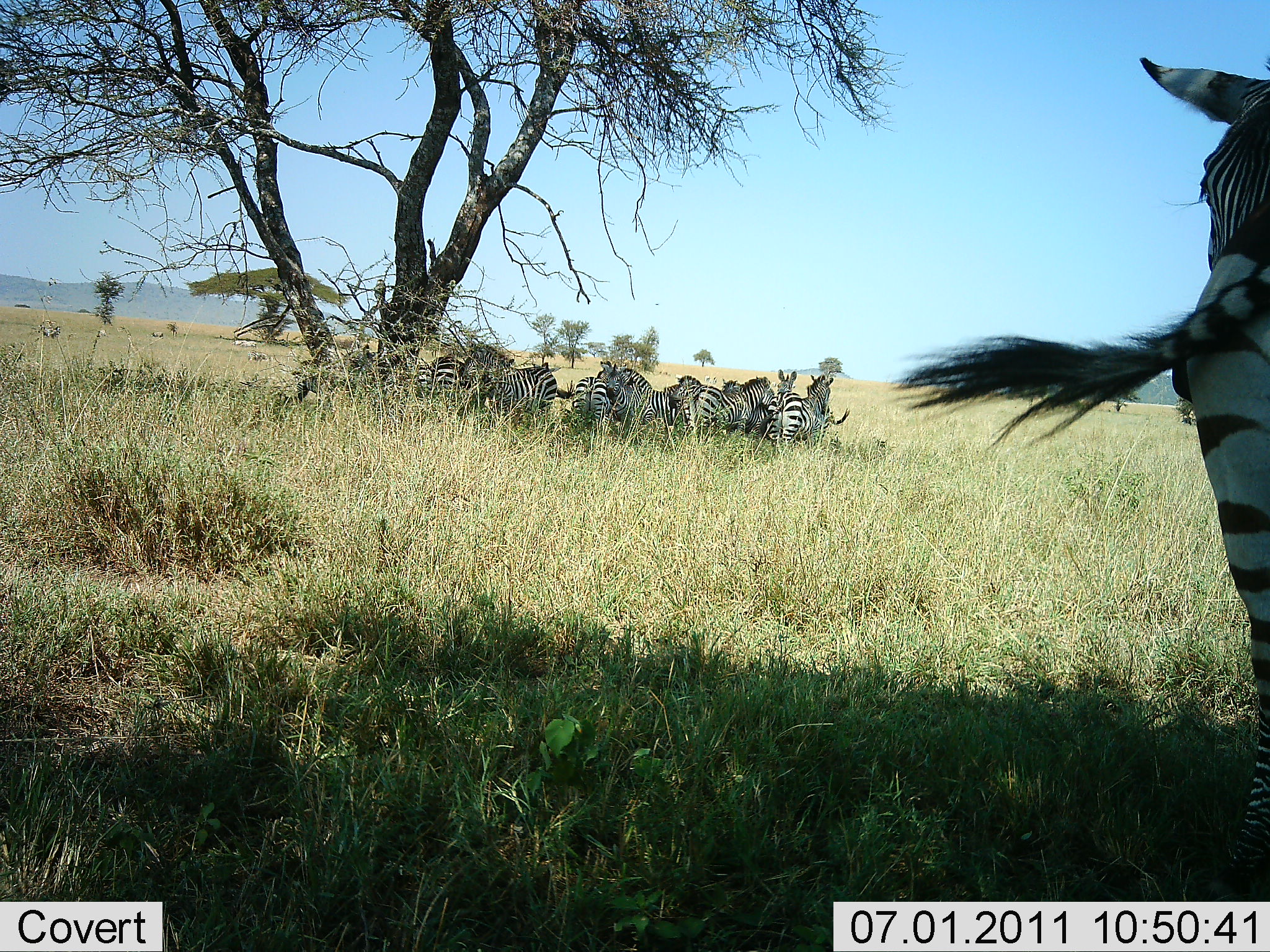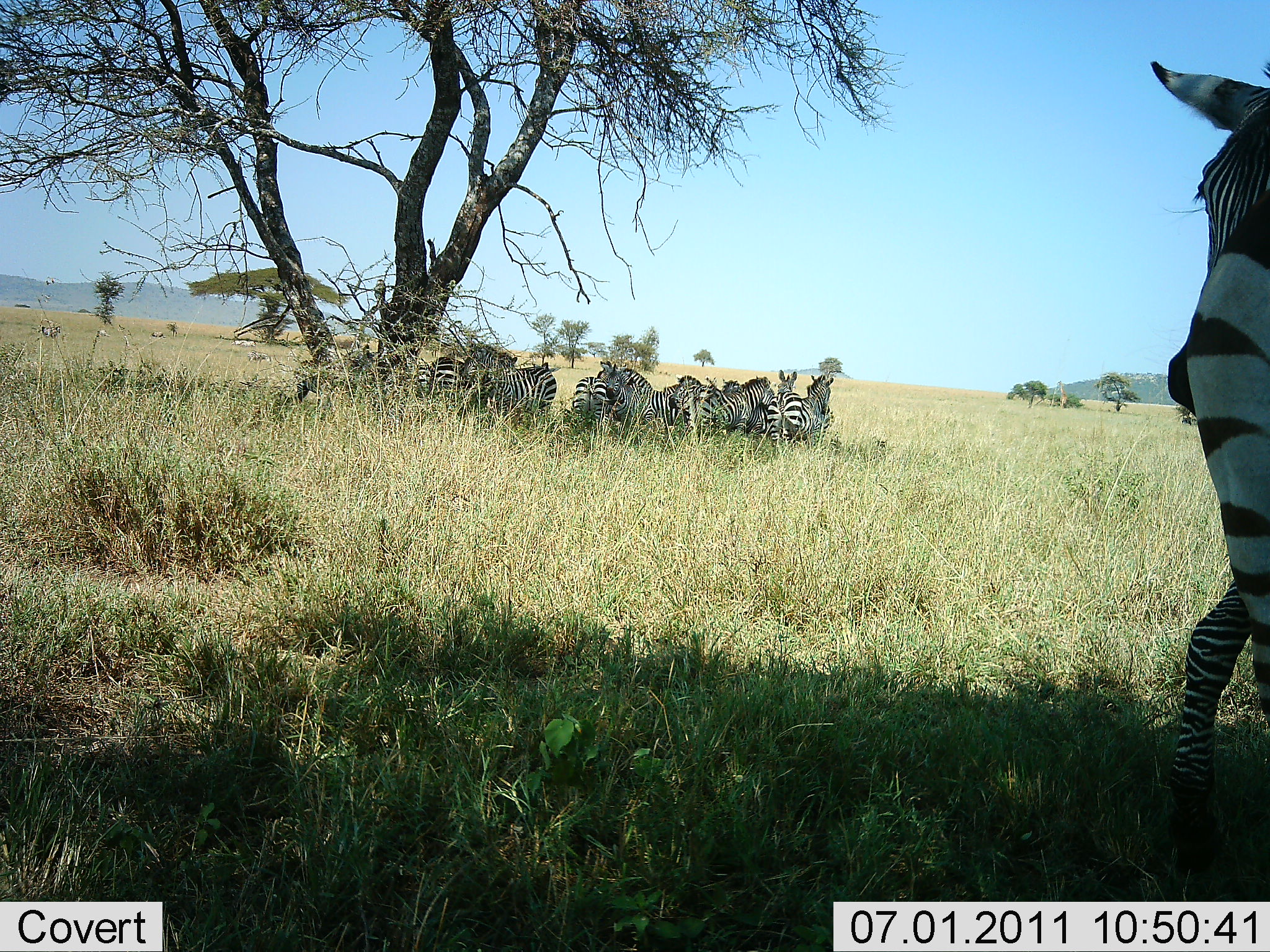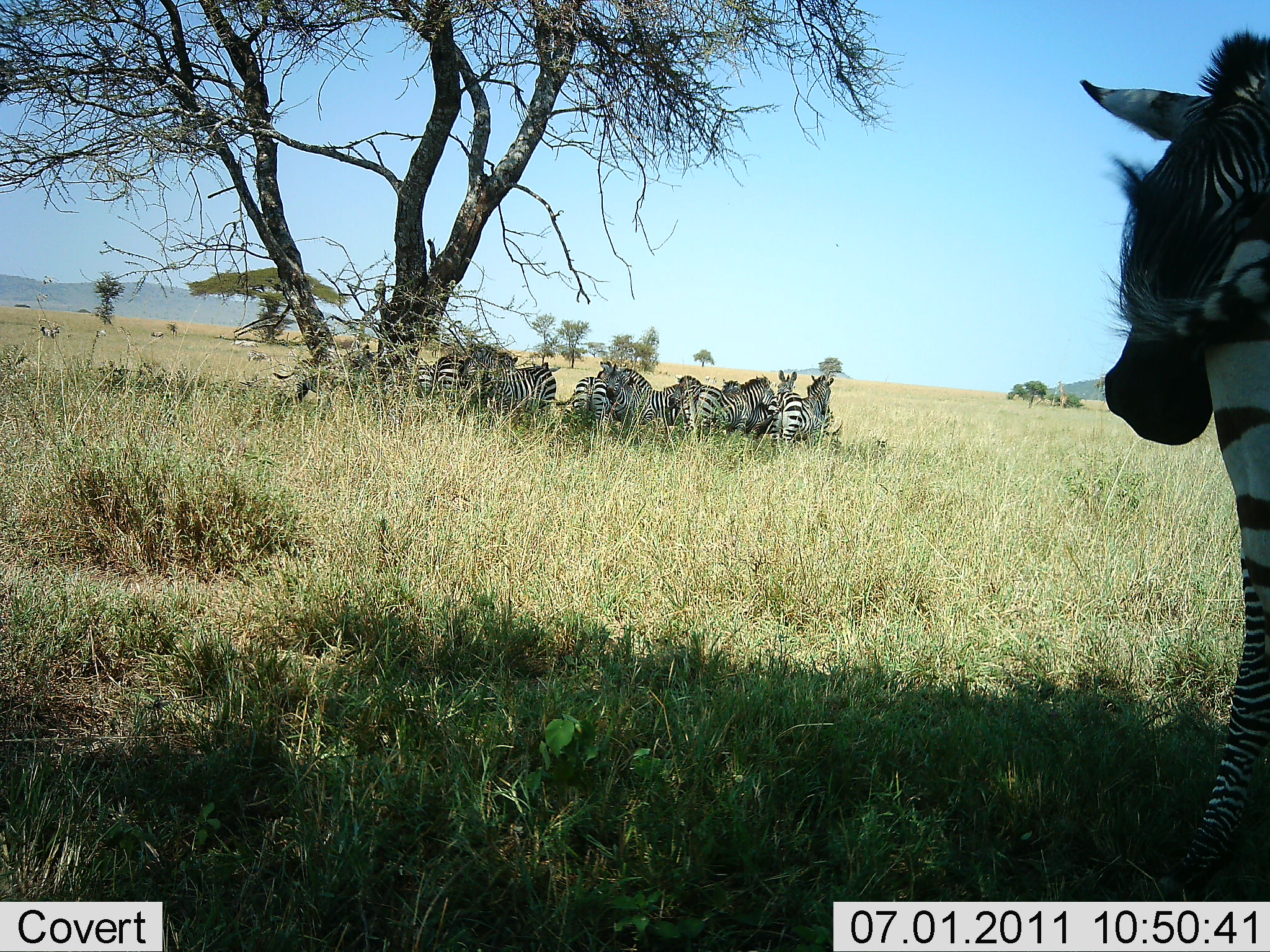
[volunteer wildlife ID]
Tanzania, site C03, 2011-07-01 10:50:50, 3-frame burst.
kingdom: Animalia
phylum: Chordata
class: Mammalia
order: Perissodactyla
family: Equidae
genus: Equus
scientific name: Equus quagga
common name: plains zebra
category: zebra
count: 11-50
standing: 83%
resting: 42%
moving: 0%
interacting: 17%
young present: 0%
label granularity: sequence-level